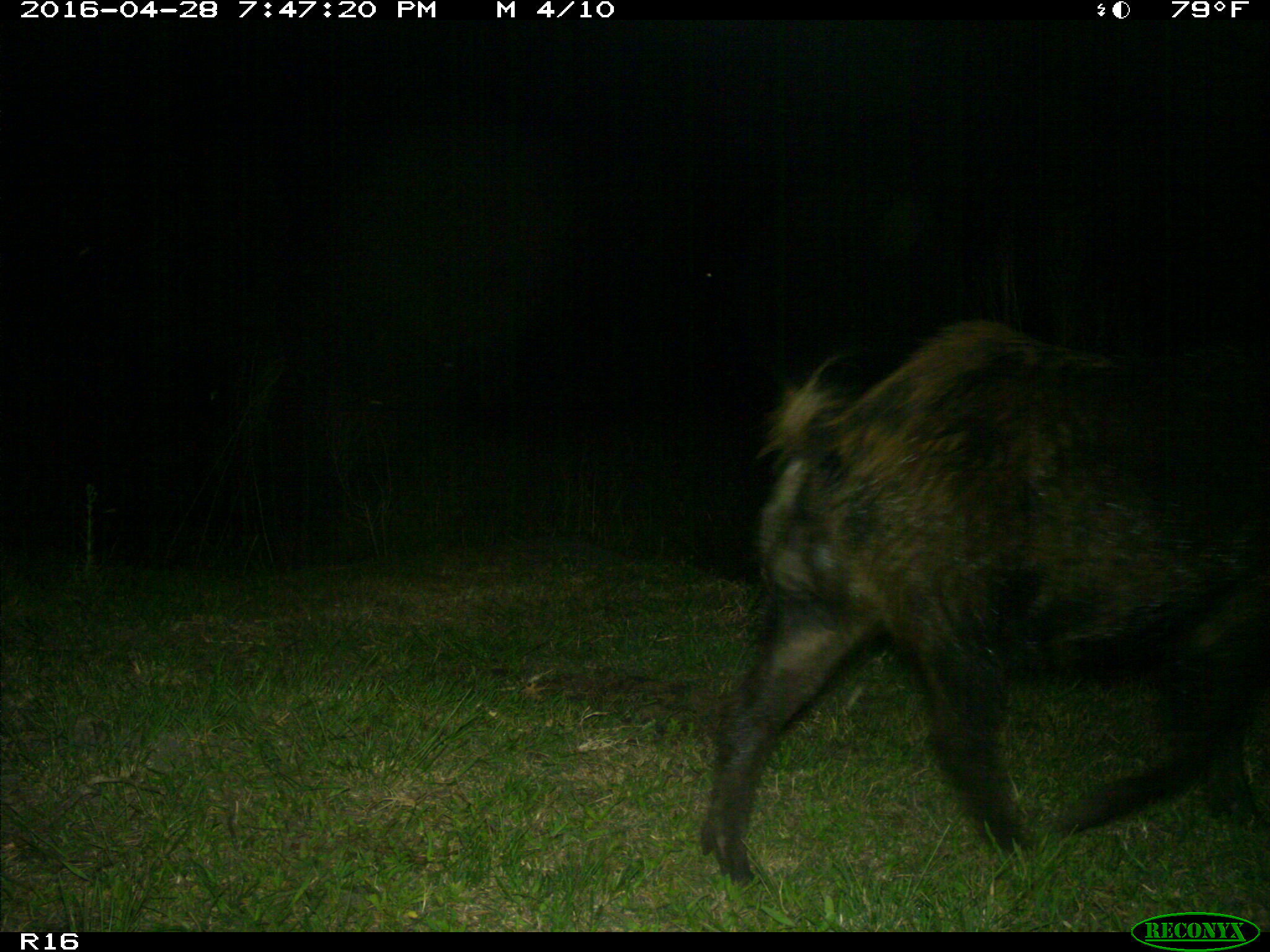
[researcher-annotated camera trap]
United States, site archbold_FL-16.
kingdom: Animalia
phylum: Chordata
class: Mammalia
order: Artiodactyla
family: Suidae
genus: Sus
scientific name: Sus scrofa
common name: wild boar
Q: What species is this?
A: Sus scrofa (wild boar).